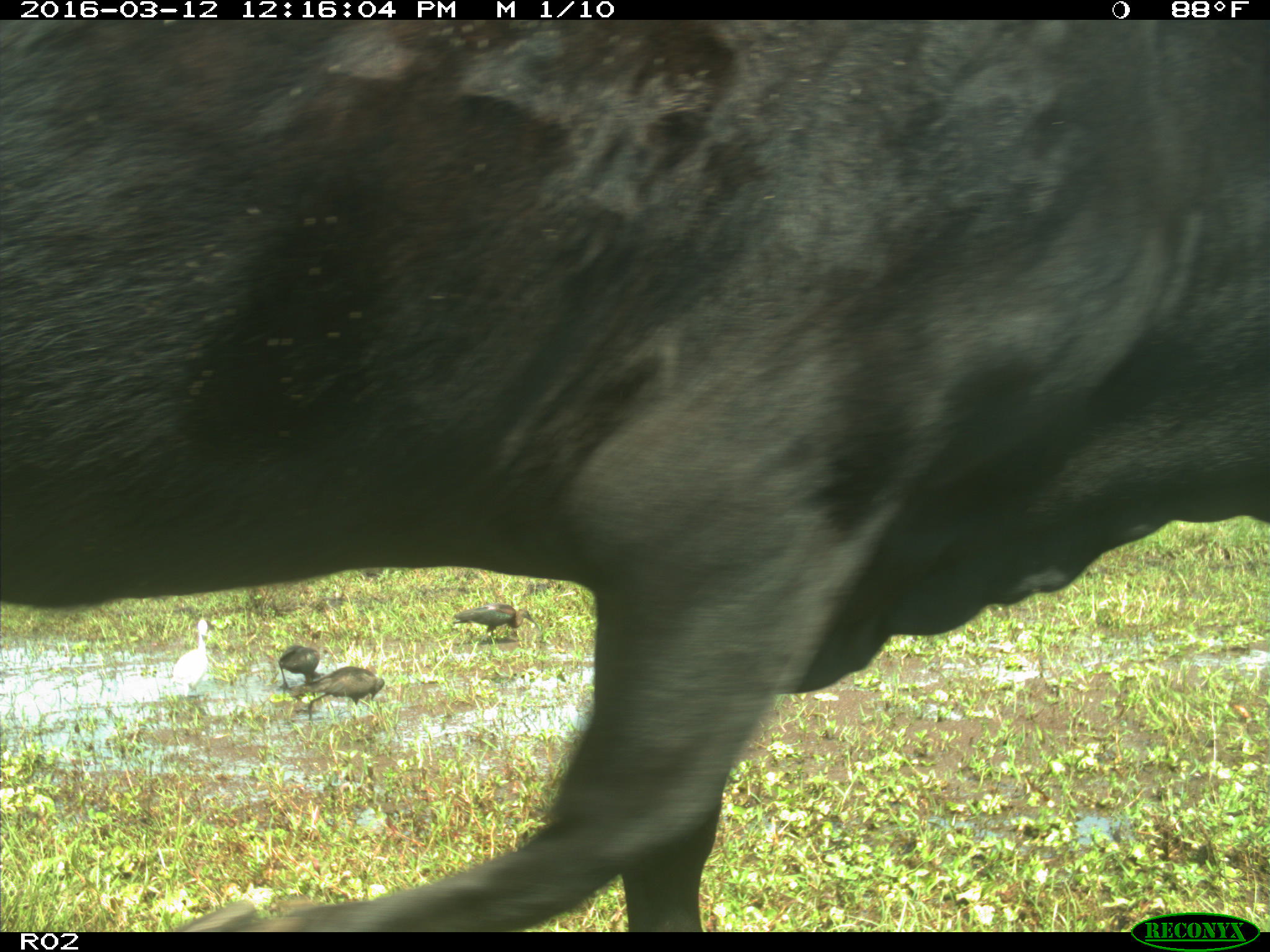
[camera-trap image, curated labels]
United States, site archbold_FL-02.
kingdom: Animalia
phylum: Chordata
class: Mammalia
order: Artiodactyla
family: Bovidae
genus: Bos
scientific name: Bos taurus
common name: domestic cow